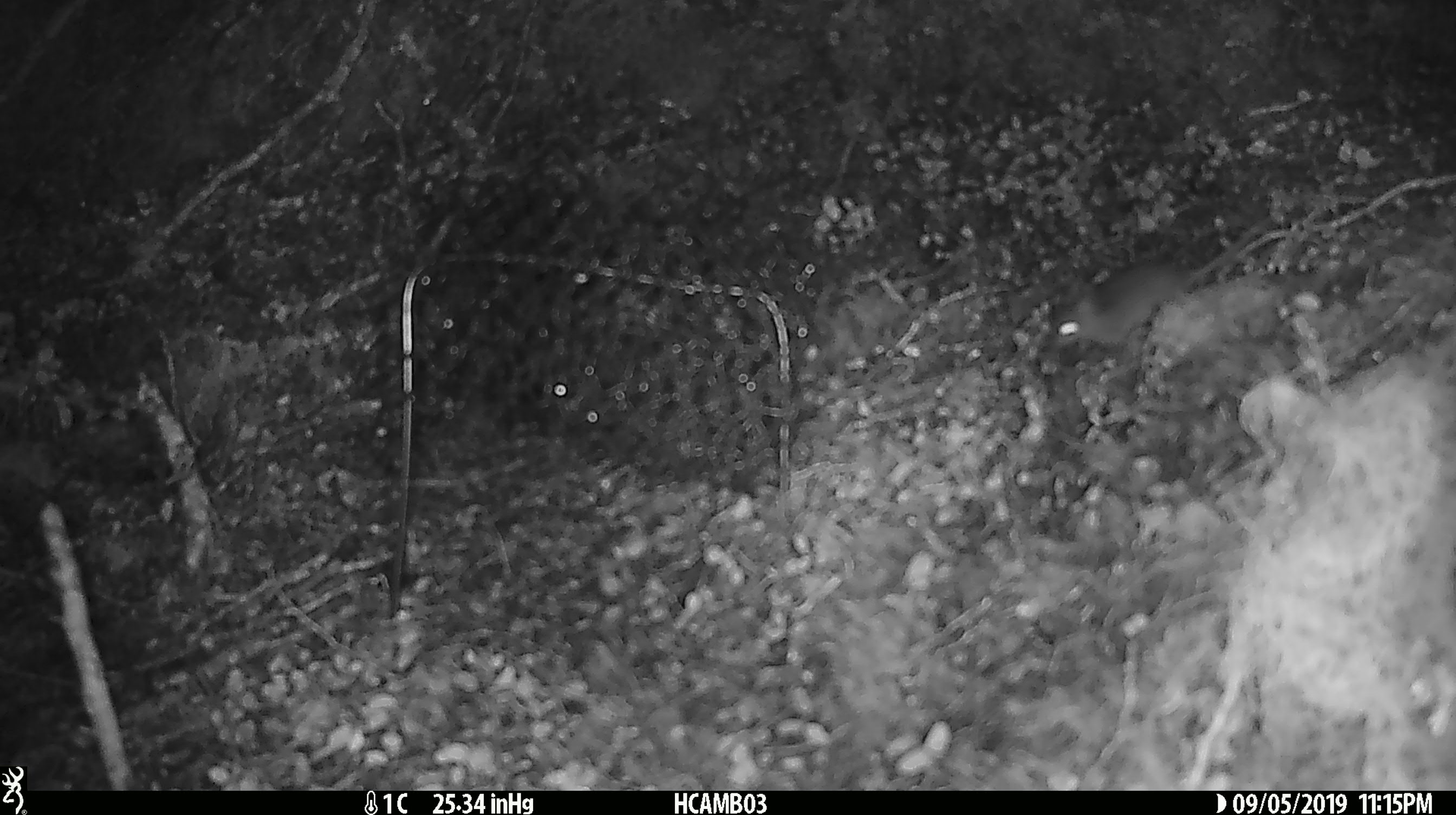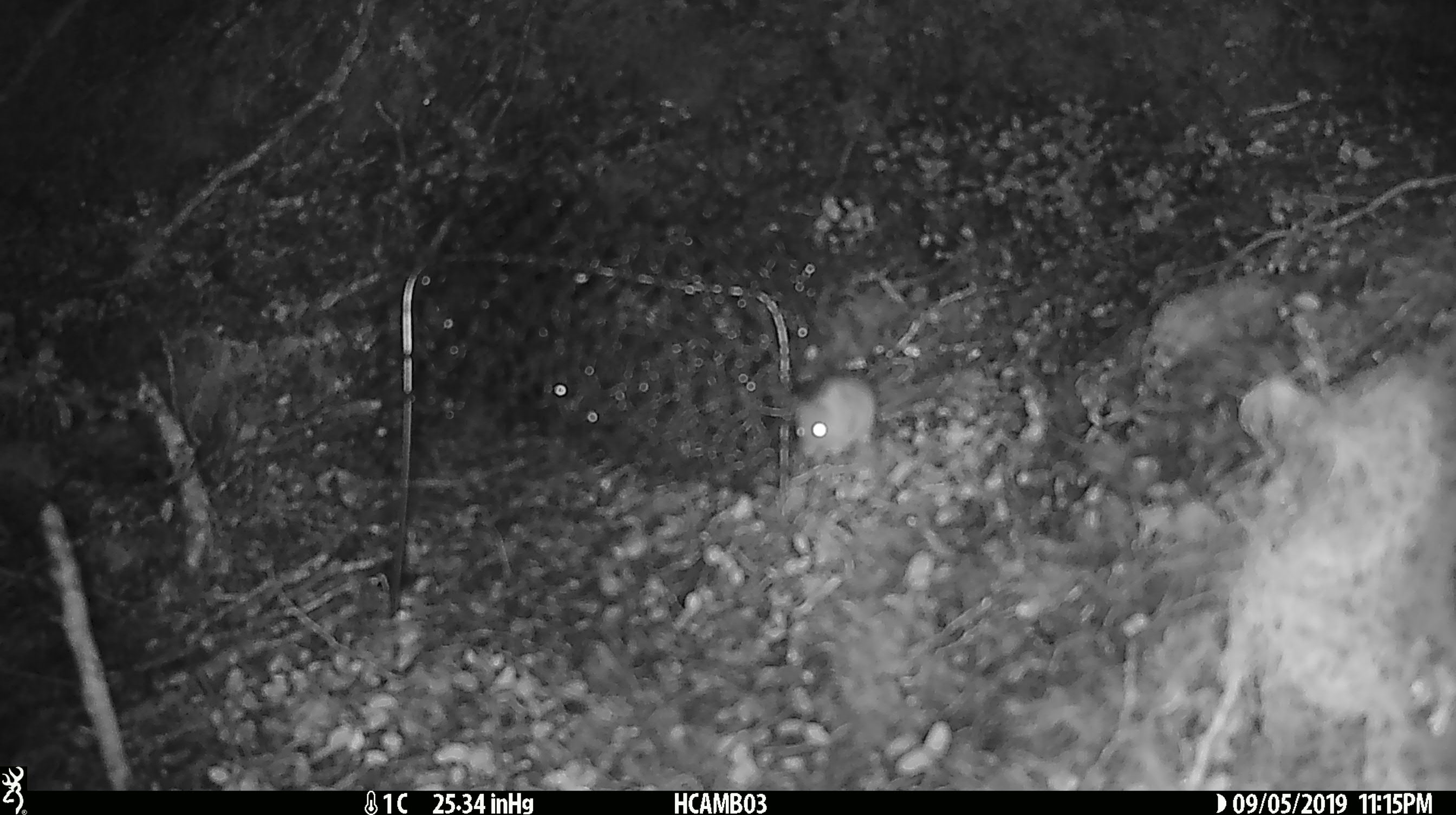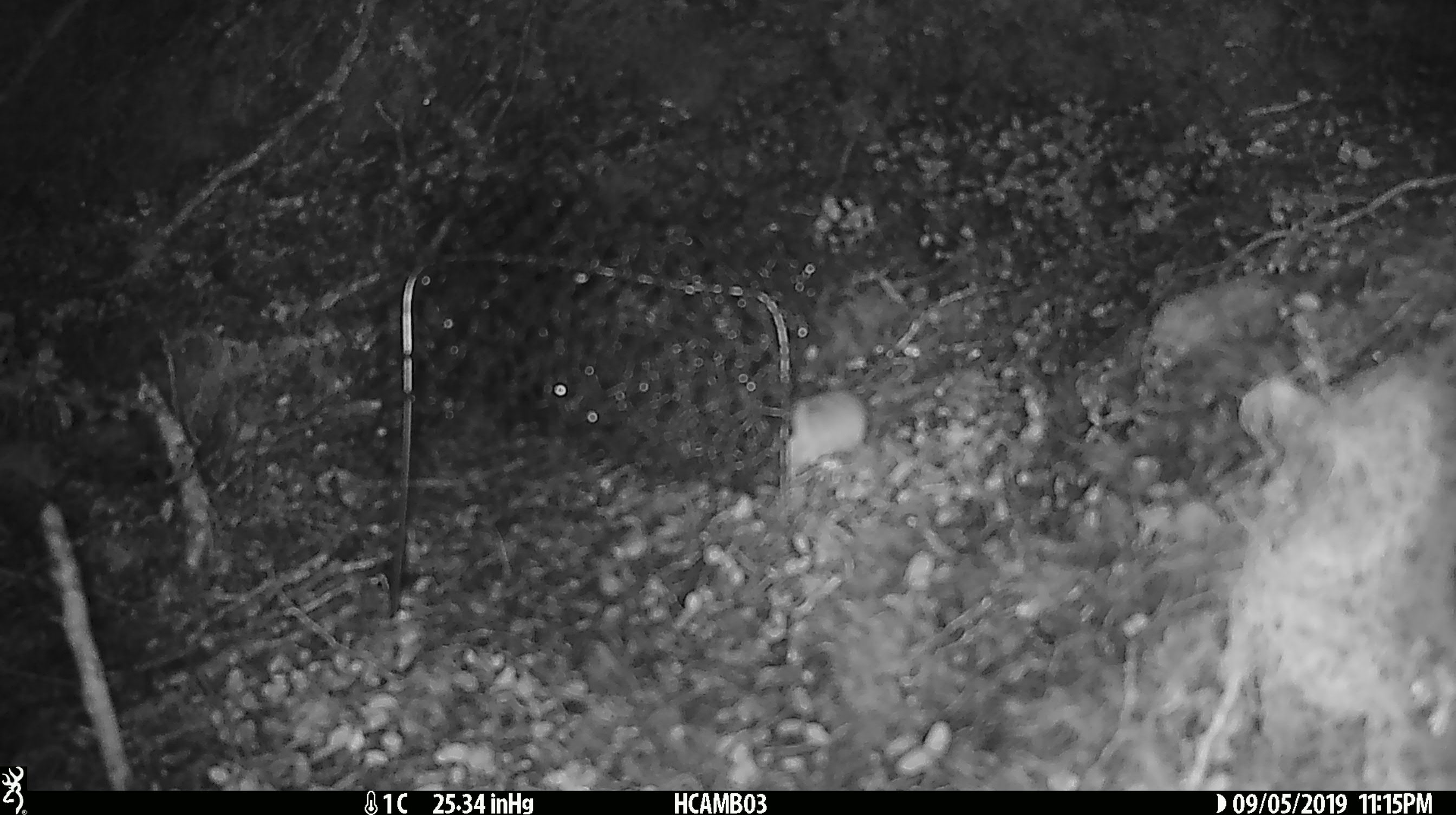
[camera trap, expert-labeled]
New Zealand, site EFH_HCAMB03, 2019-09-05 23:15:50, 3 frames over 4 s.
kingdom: Animalia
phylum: Chordata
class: Mammalia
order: Rodentia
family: Muridae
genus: Mus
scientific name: Mus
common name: mouse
Mouse (Mus).